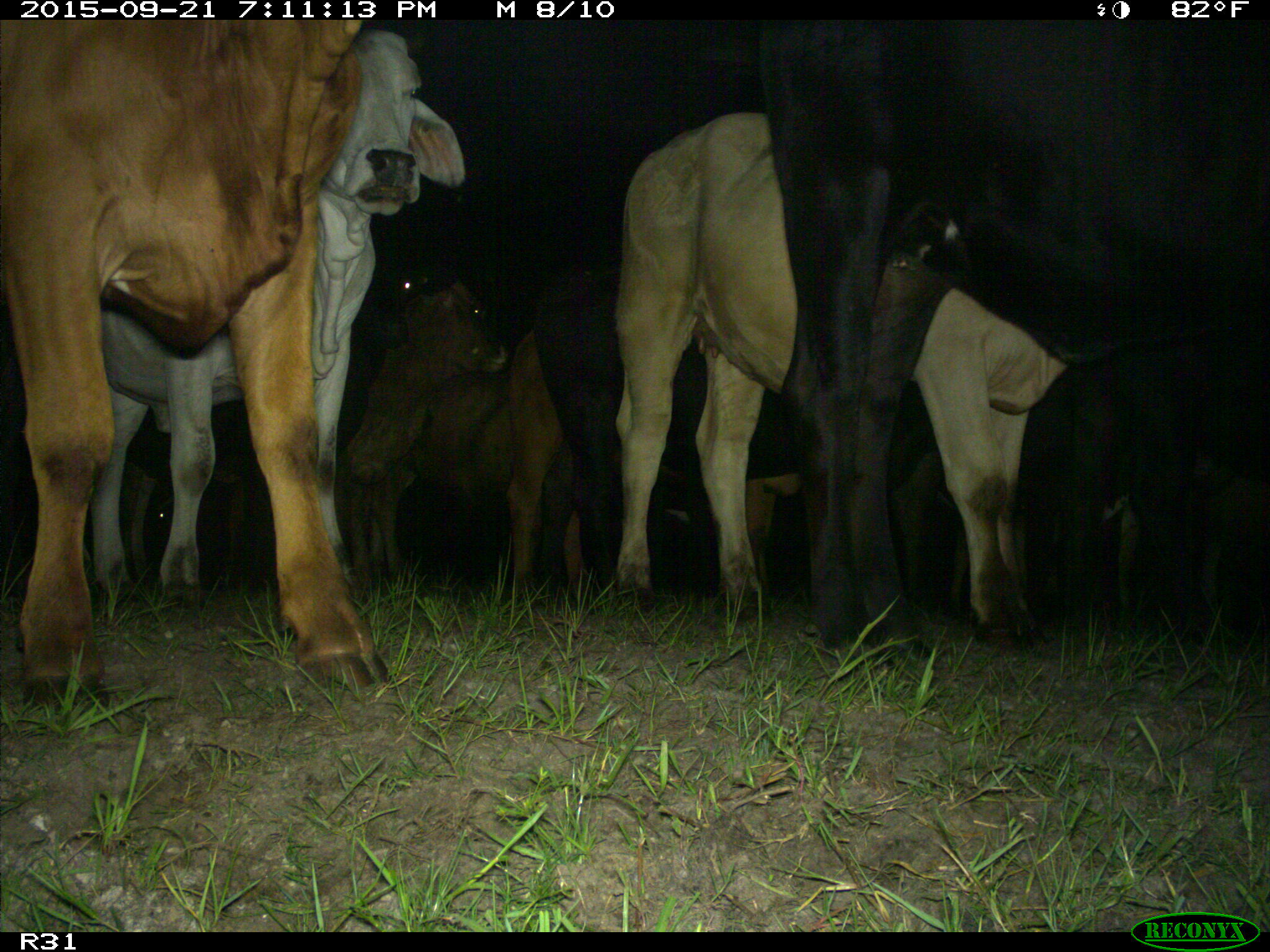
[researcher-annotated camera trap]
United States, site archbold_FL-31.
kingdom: Animalia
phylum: Chordata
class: Mammalia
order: Artiodactyla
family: Bovidae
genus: Bos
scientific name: Bos taurus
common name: domestic cow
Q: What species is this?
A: Bos taurus (domestic cow).